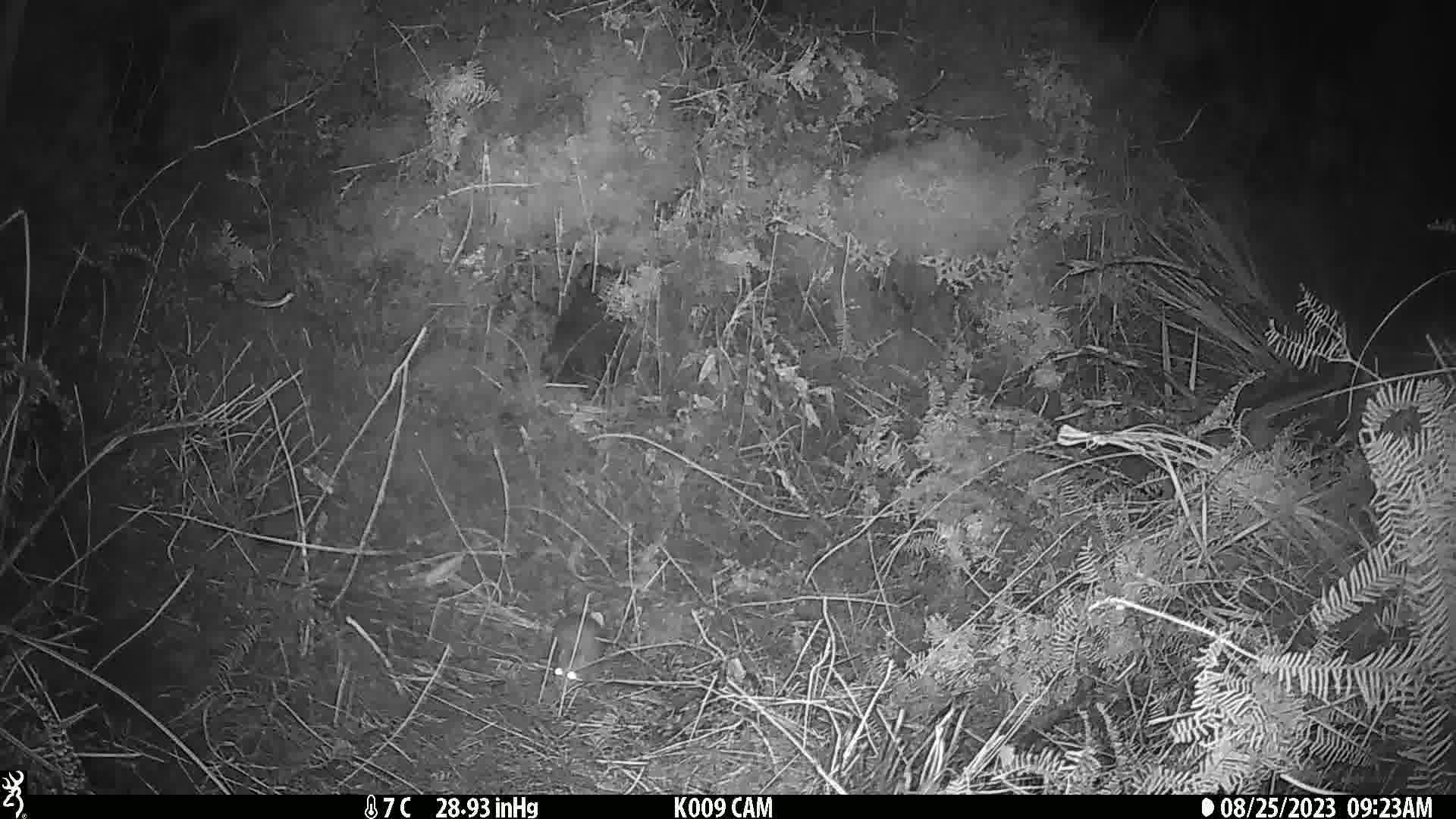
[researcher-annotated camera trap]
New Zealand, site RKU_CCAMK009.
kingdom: Animalia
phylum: Chordata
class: Mammalia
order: Rodentia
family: Muridae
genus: Rattus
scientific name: Rattus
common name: rat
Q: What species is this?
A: Rat (Rattus).